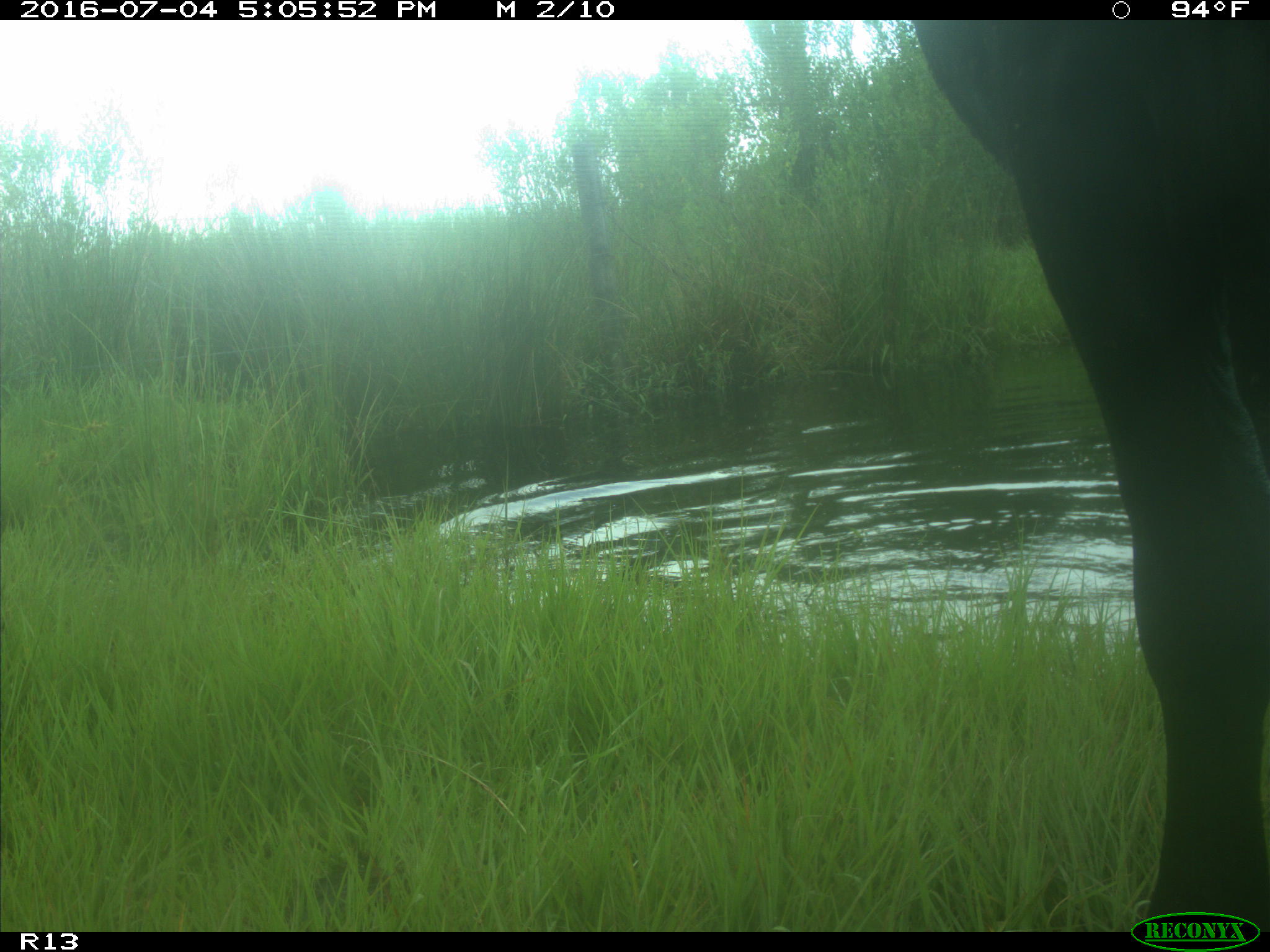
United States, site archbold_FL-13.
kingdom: Animalia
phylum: Chordata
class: Mammalia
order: Artiodactyla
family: Bovidae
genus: Bos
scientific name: Bos taurus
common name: domestic cow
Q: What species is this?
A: Bos taurus (domestic cow).